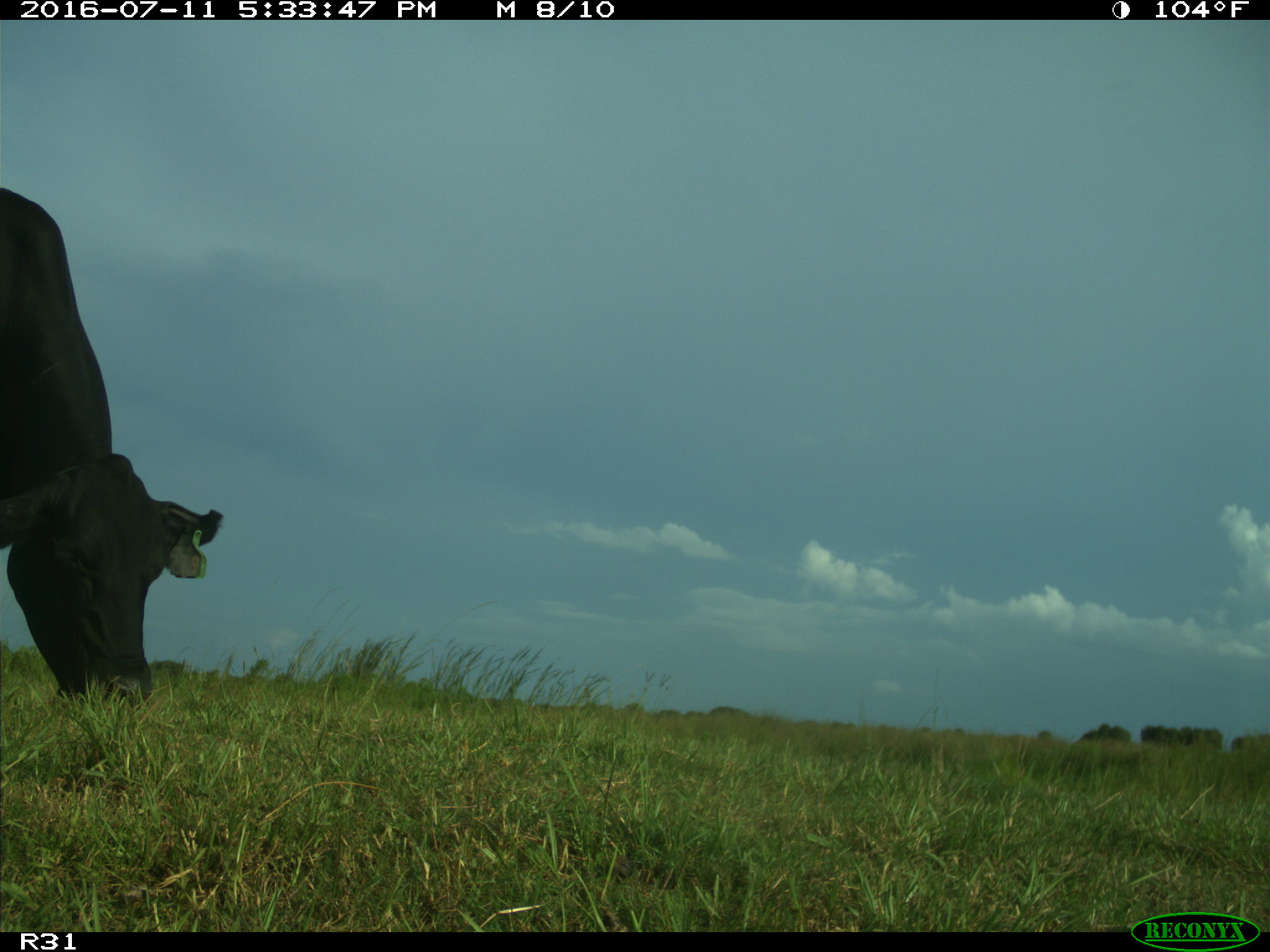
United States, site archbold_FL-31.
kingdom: Animalia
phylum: Chordata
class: Mammalia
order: Artiodactyla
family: Bovidae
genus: Bos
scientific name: Bos taurus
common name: domestic cow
Bos taurus (domestic cow).